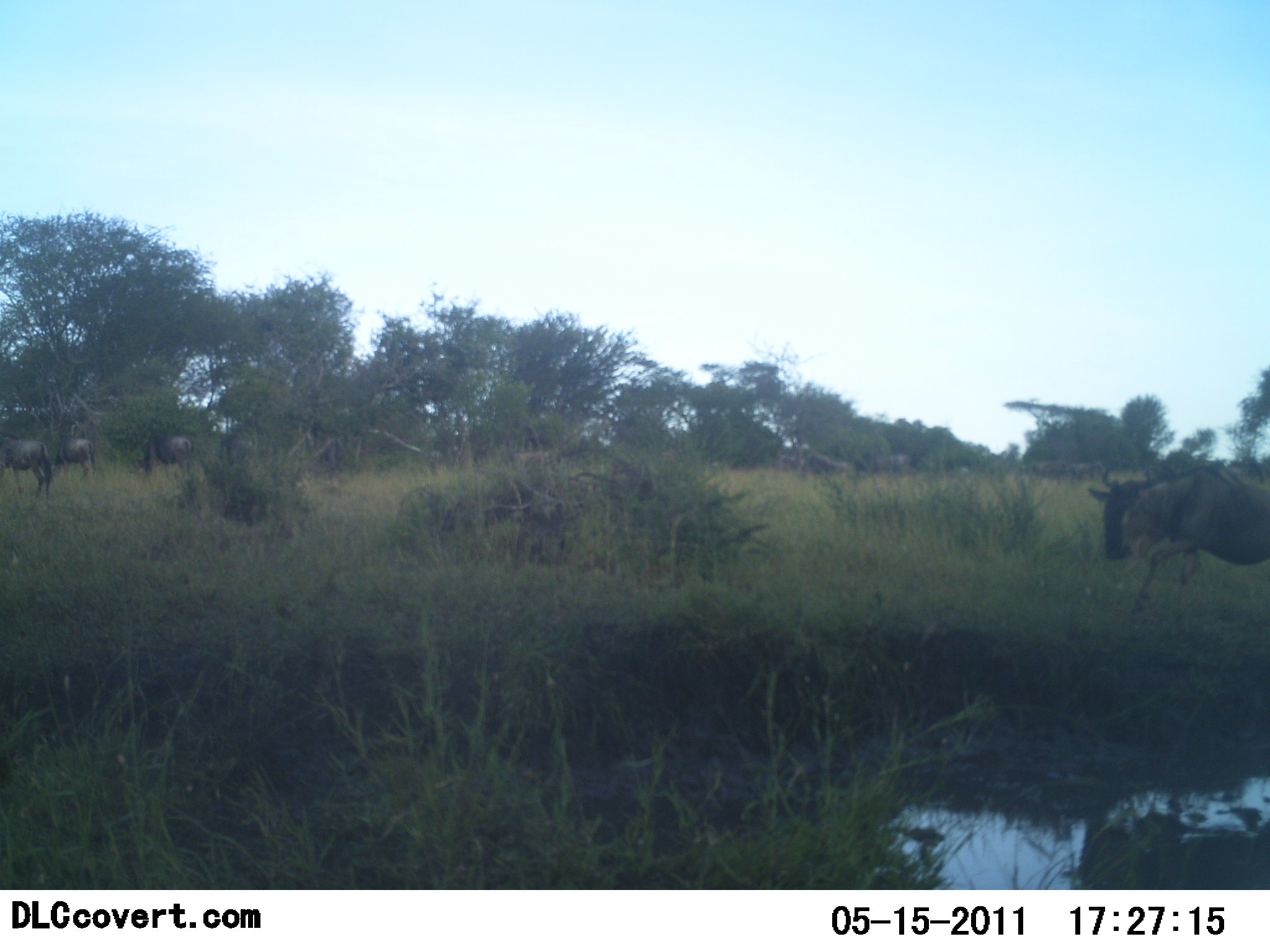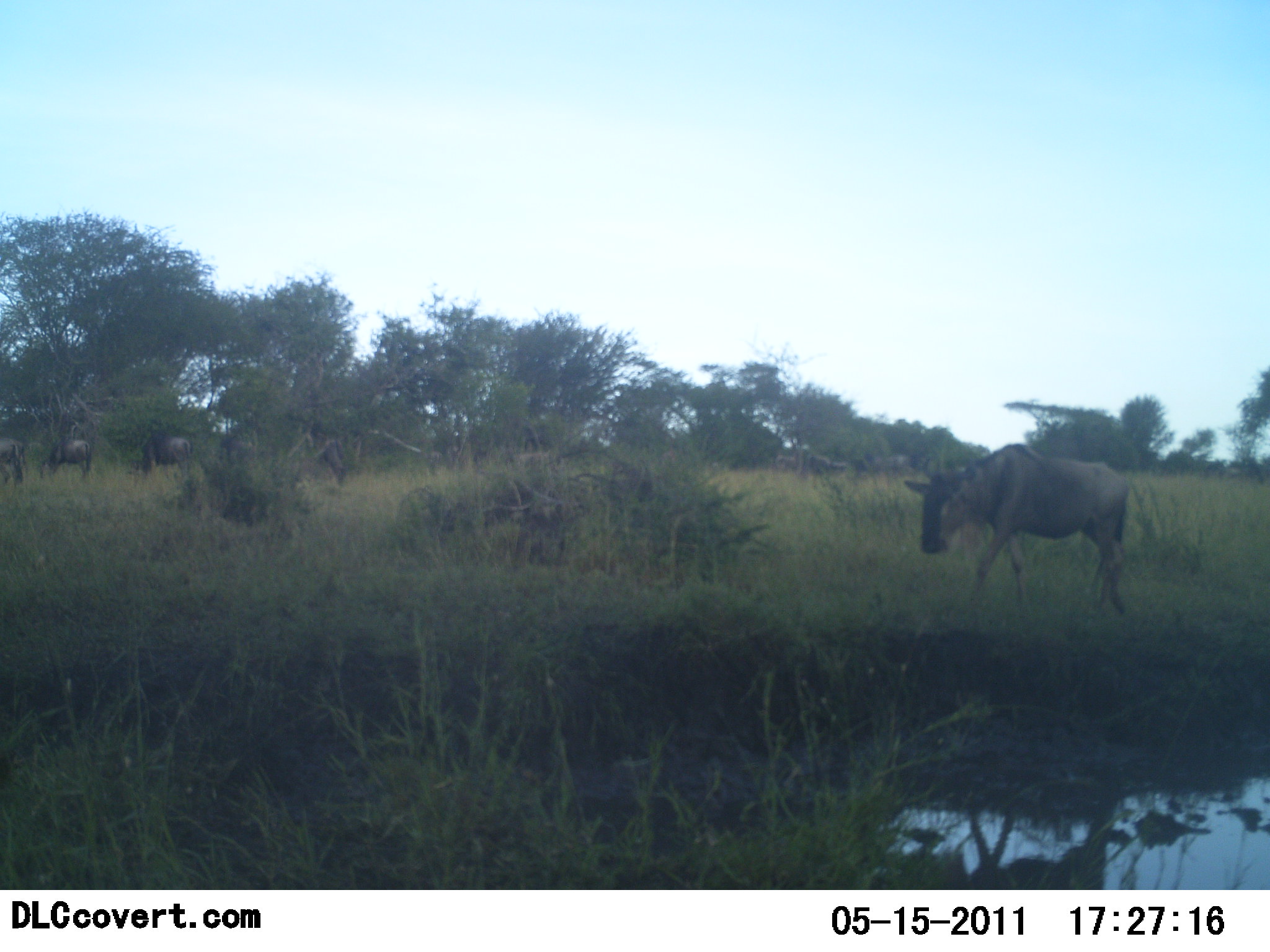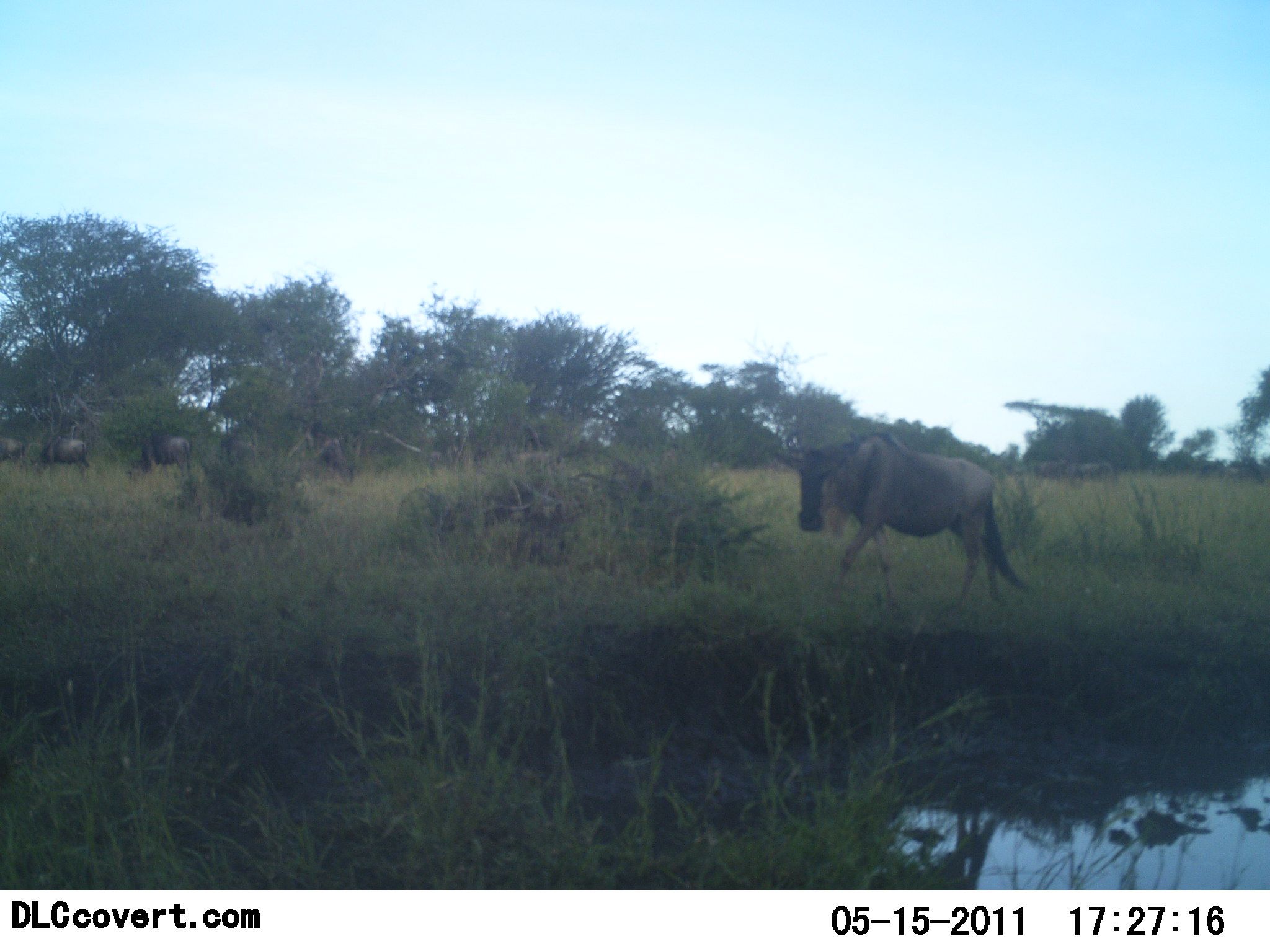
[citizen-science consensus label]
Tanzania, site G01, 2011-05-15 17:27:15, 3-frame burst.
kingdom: Animalia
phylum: Chordata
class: Mammalia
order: Artiodactyla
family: Bovidae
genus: Connochaetes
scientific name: Connochaetes taurinus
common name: blue wildebeest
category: wildebeest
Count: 5.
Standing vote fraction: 67%.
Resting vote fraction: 8%.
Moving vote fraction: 92%.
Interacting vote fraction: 0%.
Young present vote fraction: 0%.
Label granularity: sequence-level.